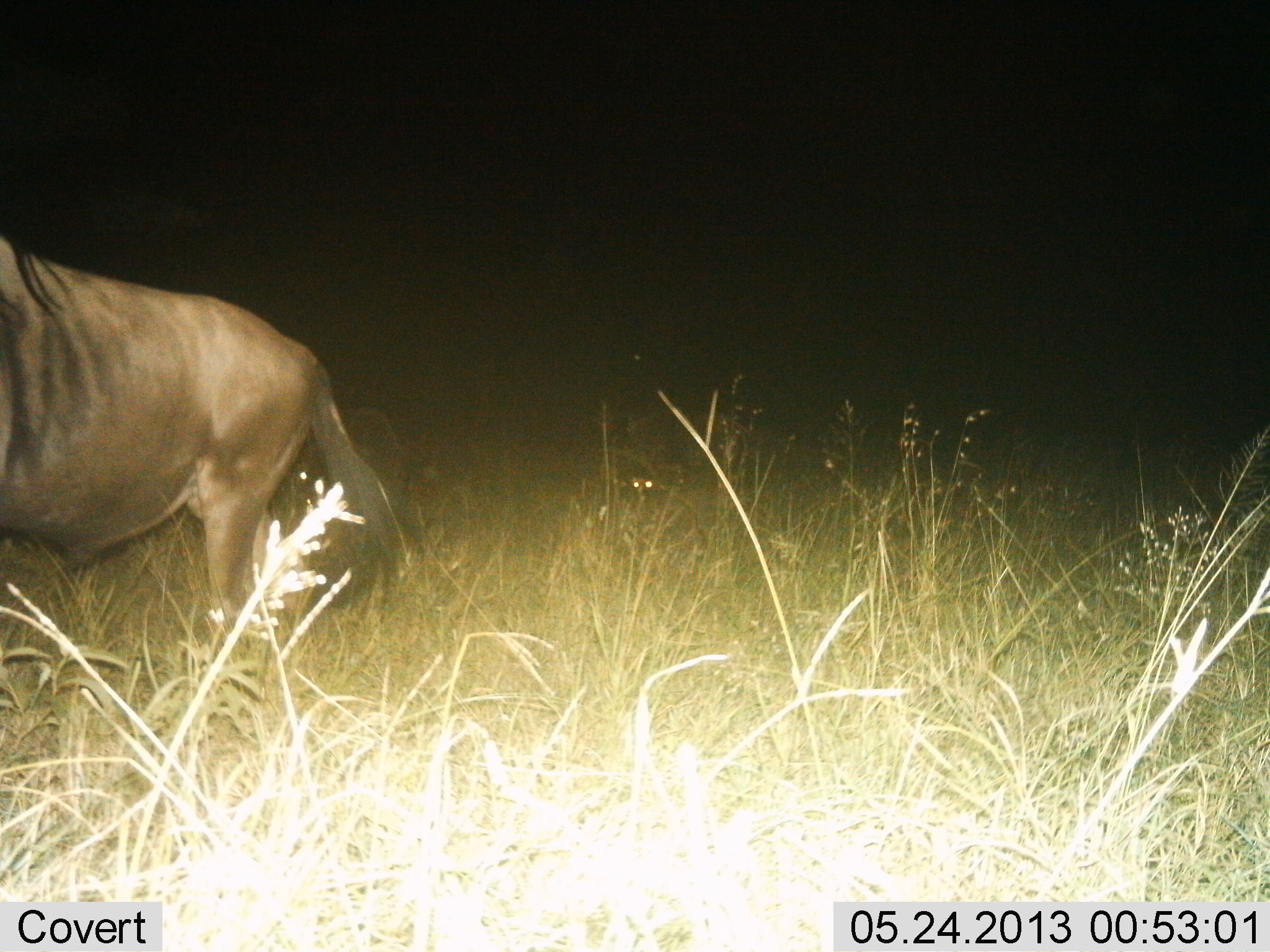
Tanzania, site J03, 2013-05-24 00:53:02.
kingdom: Animalia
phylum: Chordata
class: Mammalia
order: Artiodactyla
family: Bovidae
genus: Connochaetes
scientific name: Connochaetes taurinus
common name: blue wildebeest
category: wildebeest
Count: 1.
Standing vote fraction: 29%.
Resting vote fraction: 0%.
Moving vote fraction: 64%.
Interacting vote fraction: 0%.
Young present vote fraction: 7%.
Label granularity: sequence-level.